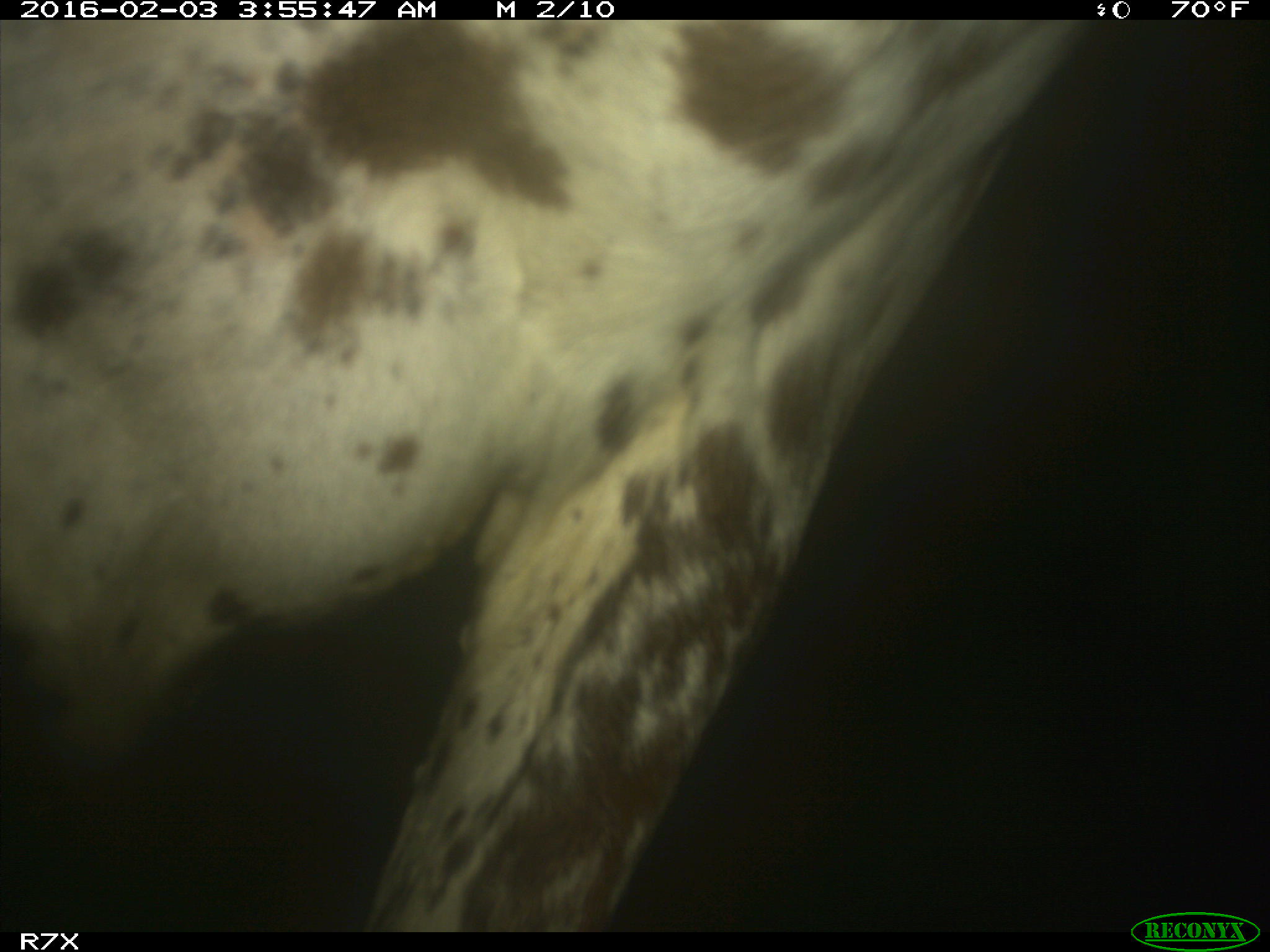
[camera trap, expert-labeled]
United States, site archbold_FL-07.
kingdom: Animalia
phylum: Chordata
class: Mammalia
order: Artiodactyla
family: Bovidae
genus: Bos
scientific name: Bos taurus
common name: domestic cow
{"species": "Bos taurus (domestic cow)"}